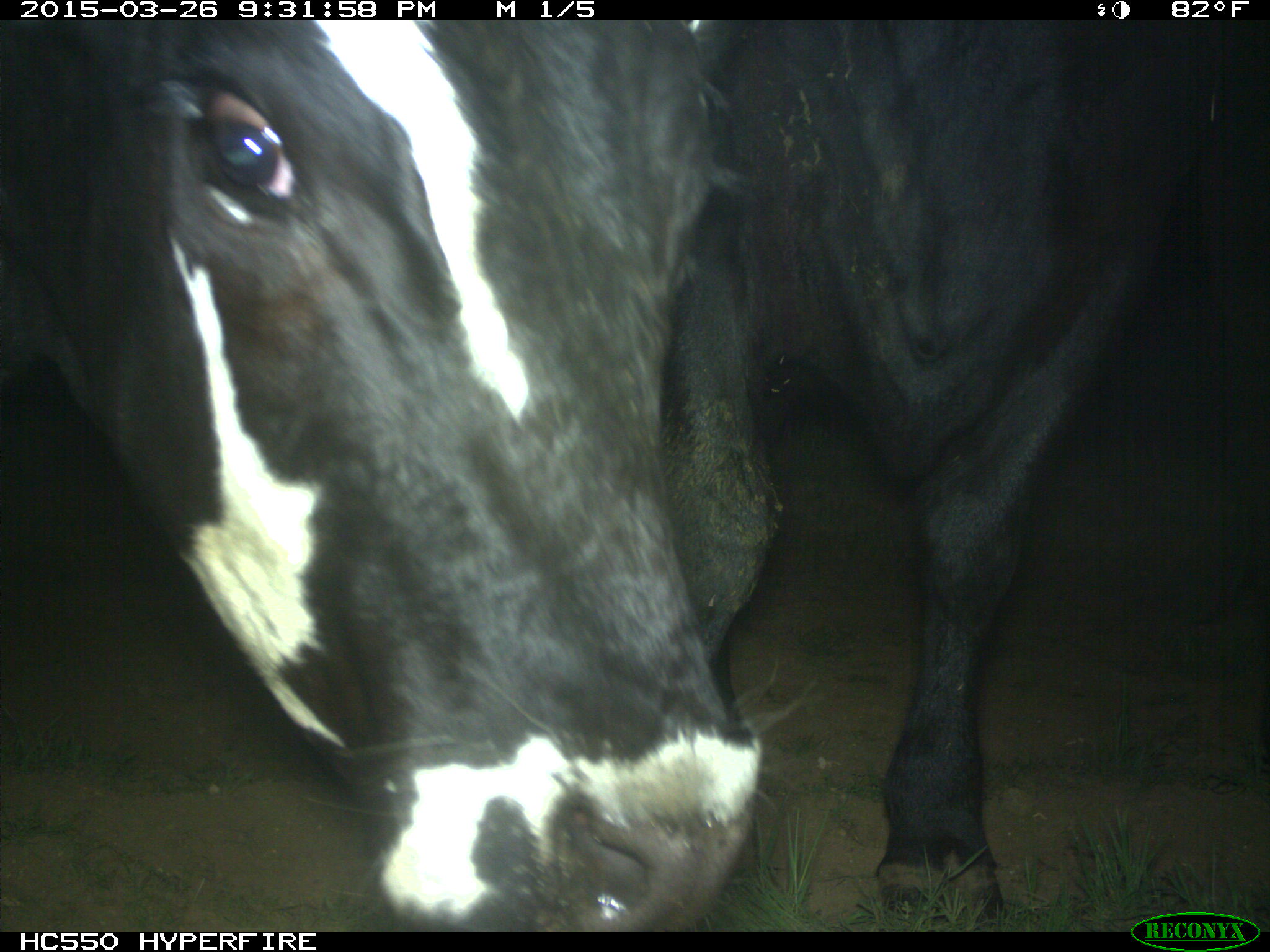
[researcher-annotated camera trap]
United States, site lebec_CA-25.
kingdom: Animalia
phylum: Chordata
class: Mammalia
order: Artiodactyla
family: Bovidae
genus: Bos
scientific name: Bos taurus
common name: domestic cow